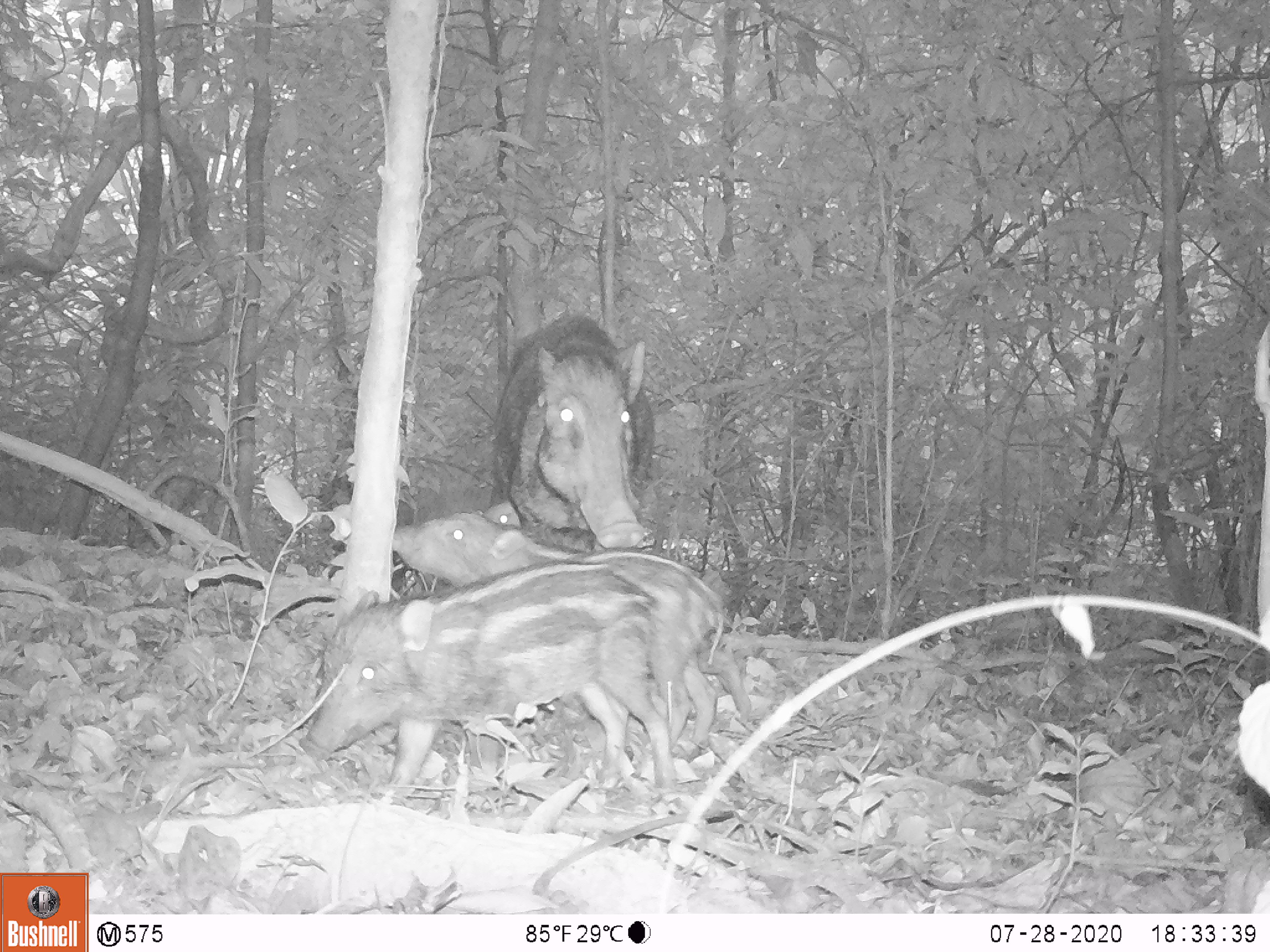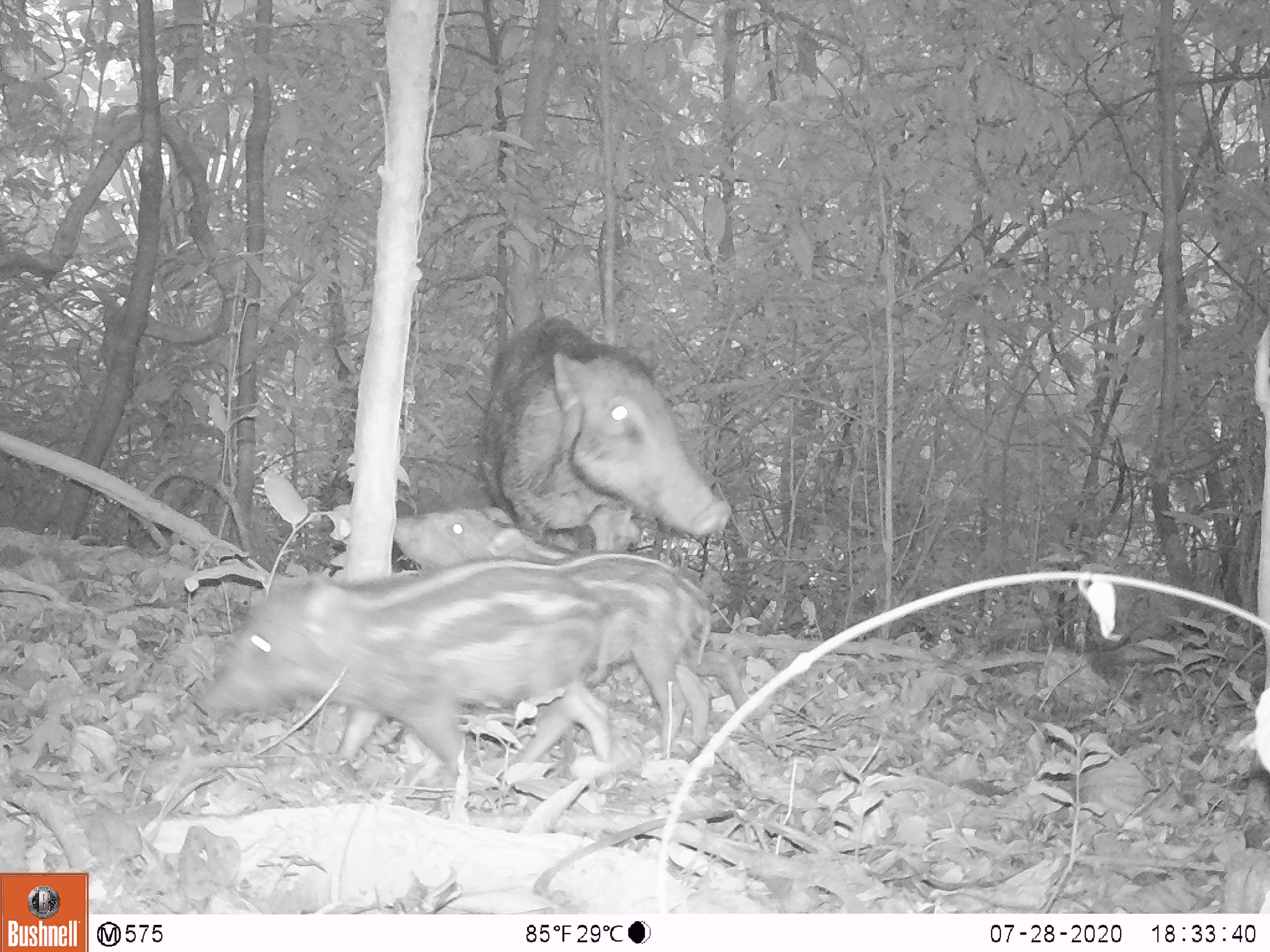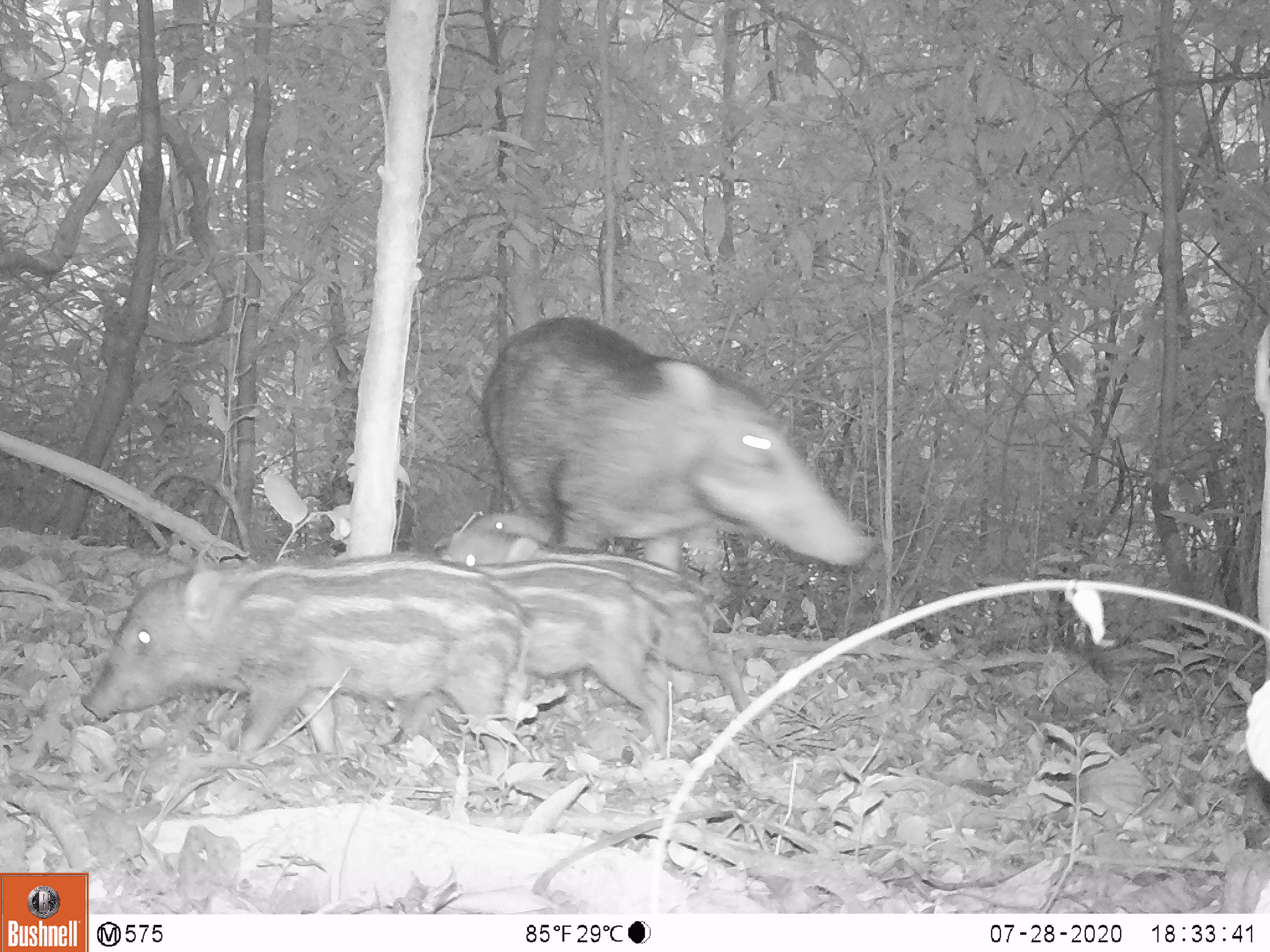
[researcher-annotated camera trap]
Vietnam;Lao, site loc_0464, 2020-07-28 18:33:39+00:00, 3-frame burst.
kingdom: Animalia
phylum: Chordata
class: Mammalia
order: Artiodactyla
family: Suidae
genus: Sus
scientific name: Sus scrofa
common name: eurasian wild pig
Eurasian wild pig (Sus scrofa). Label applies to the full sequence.